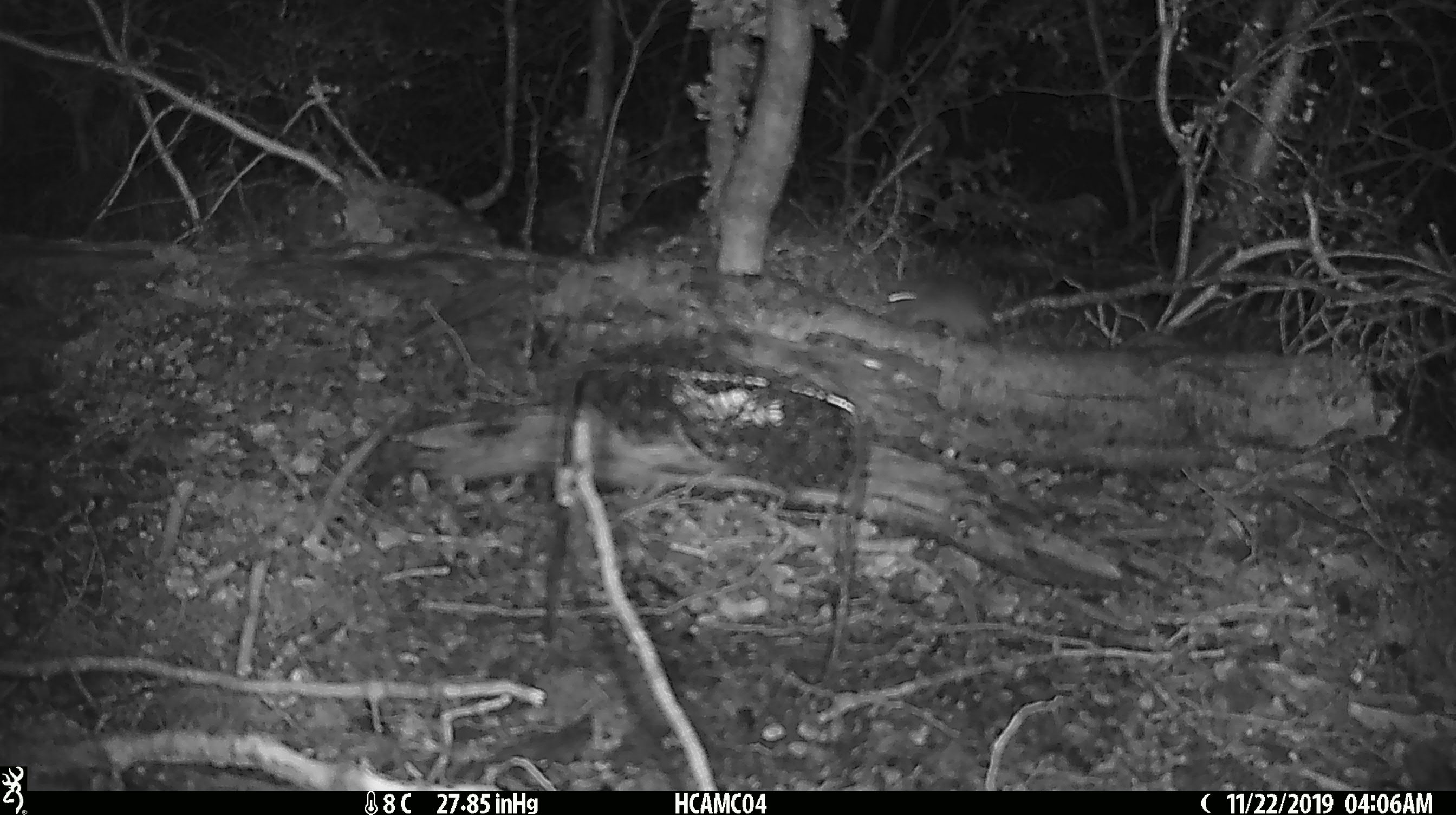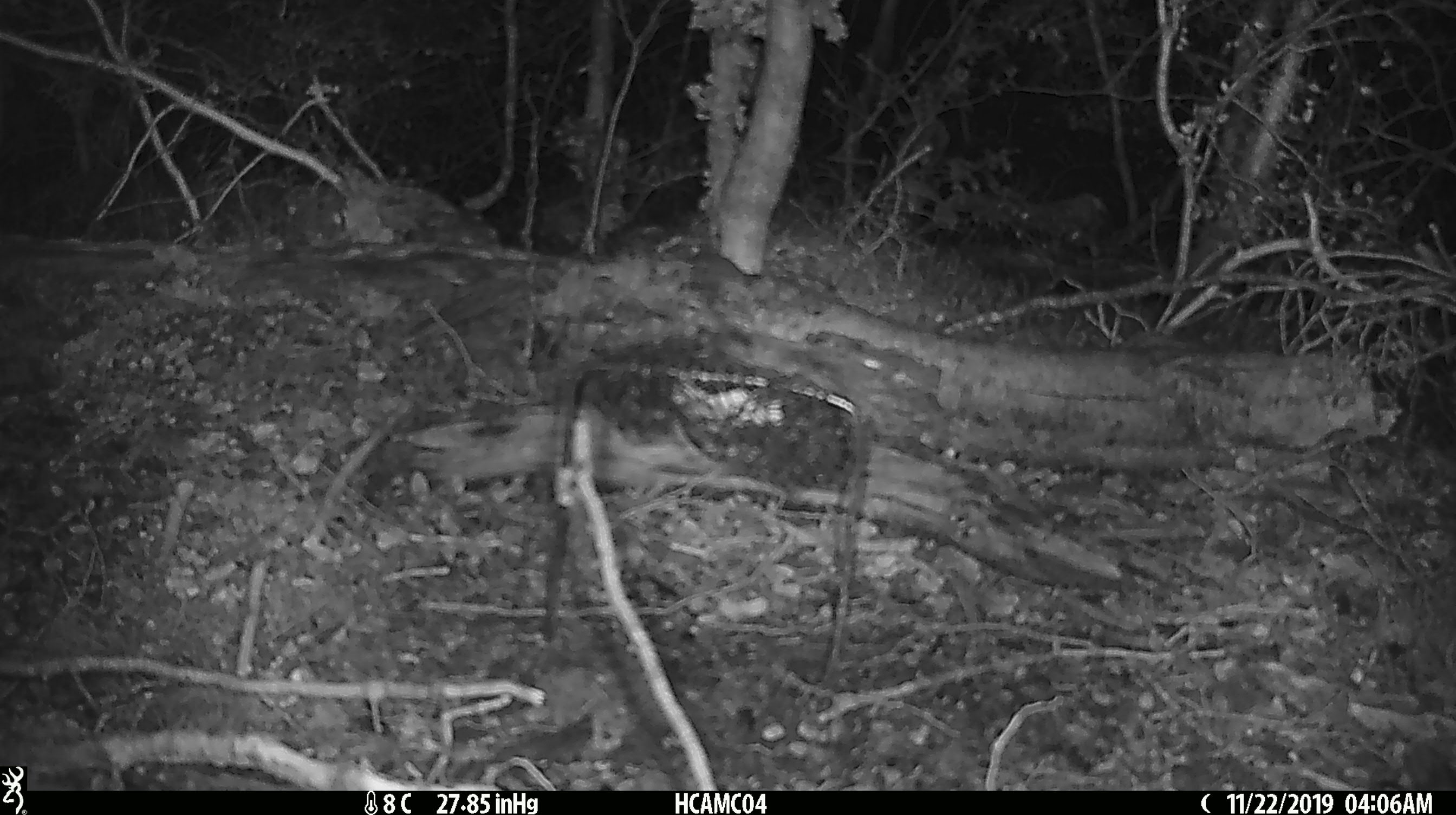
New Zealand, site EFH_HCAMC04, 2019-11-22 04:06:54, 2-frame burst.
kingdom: Animalia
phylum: Chordata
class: Mammalia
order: Rodentia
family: Muridae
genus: Mus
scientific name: Mus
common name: mouse